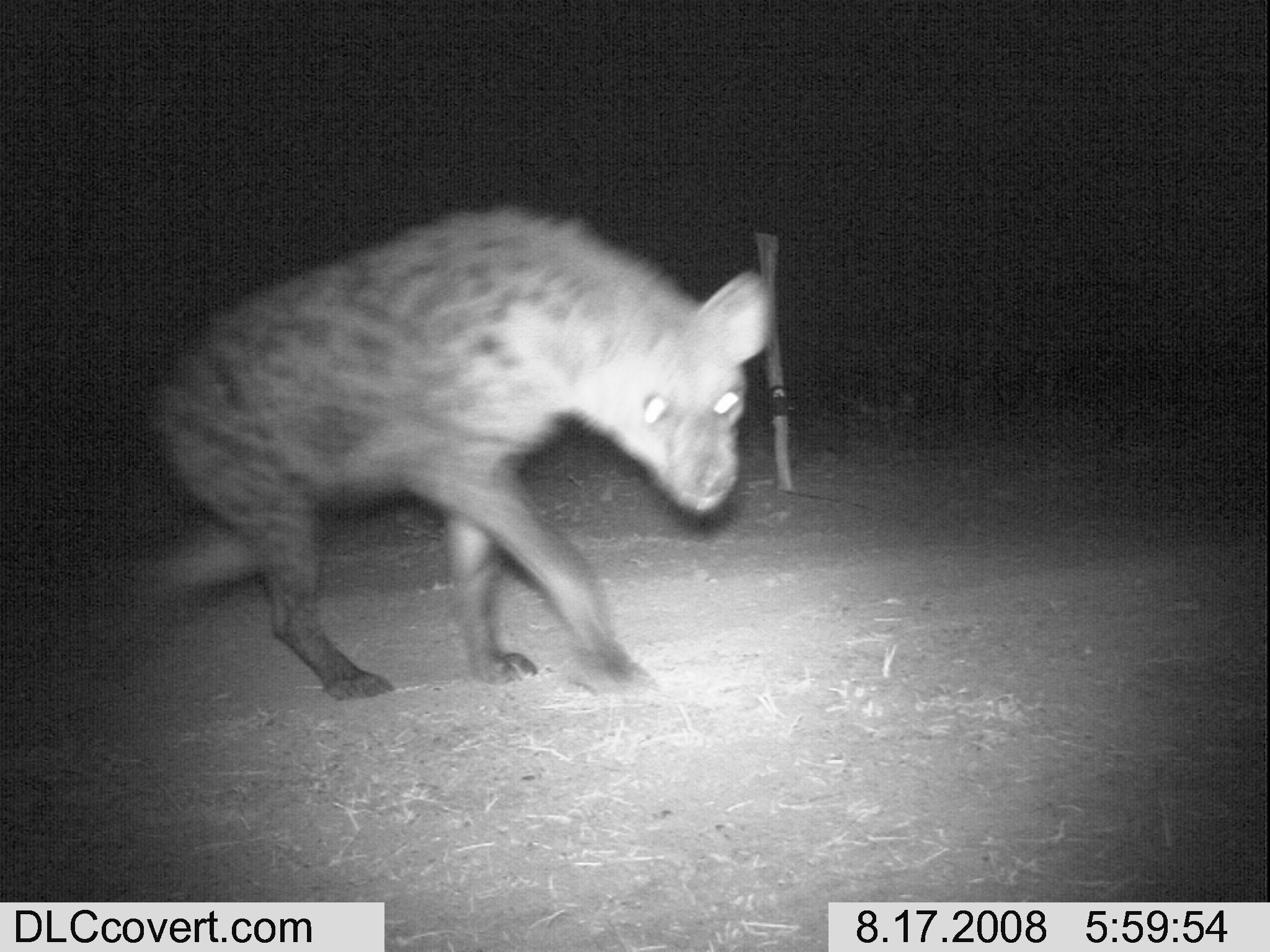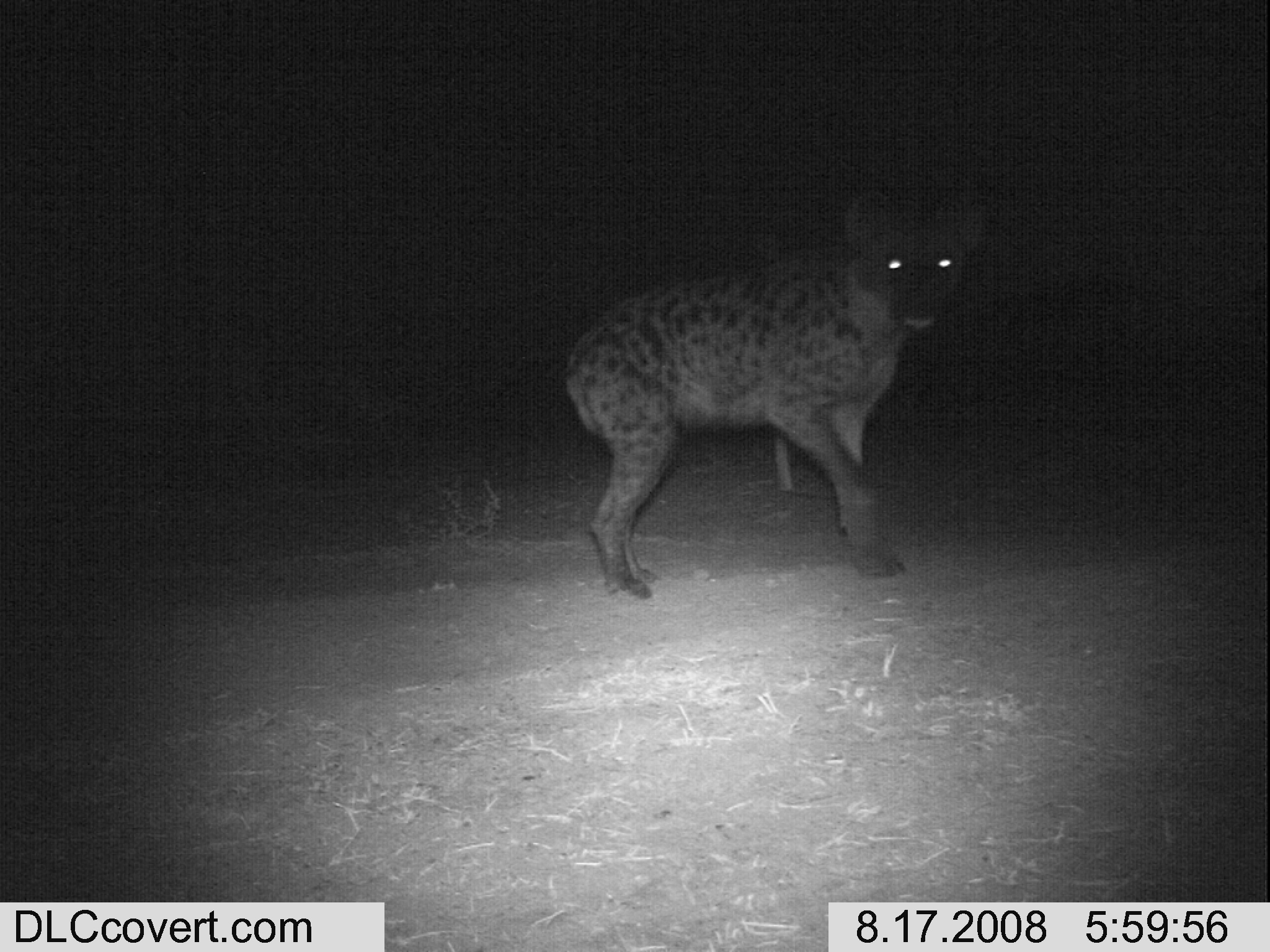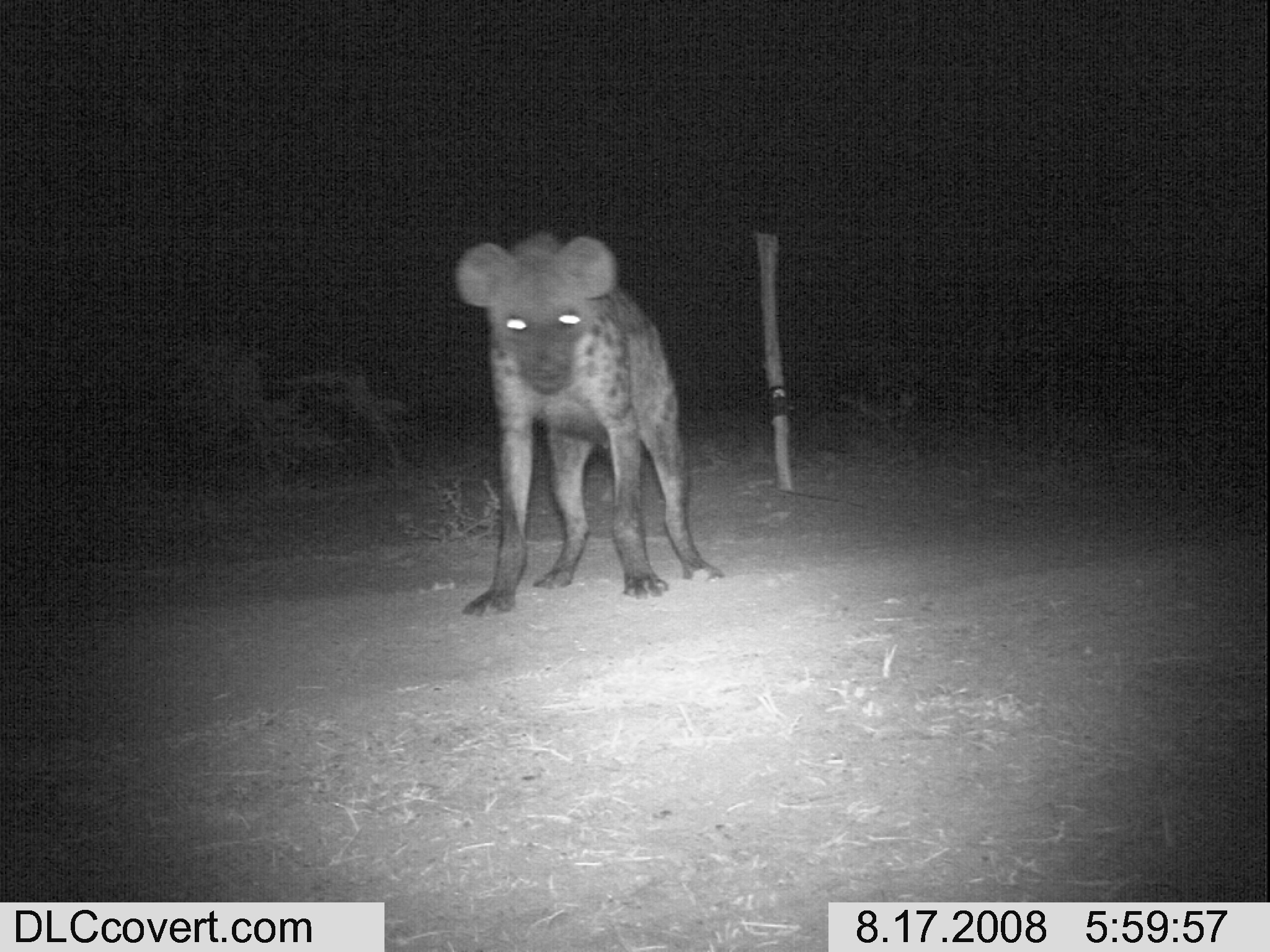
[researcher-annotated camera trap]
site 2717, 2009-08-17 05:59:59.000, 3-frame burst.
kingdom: Animalia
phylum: Chordata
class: Mammalia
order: Carnivora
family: Hyaenidae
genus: Crocuta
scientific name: Crocuta crocuta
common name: spotted hyena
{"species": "Crocuta crocuta (spotted hyena)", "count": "1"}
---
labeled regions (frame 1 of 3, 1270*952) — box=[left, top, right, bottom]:
crocuta crocuta: box=[134, 207, 774, 700]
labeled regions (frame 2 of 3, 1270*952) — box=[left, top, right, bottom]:
crocuta crocuta: box=[564, 191, 989, 597]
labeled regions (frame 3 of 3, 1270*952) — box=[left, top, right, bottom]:
crocuta crocuta: box=[450, 234, 722, 615]